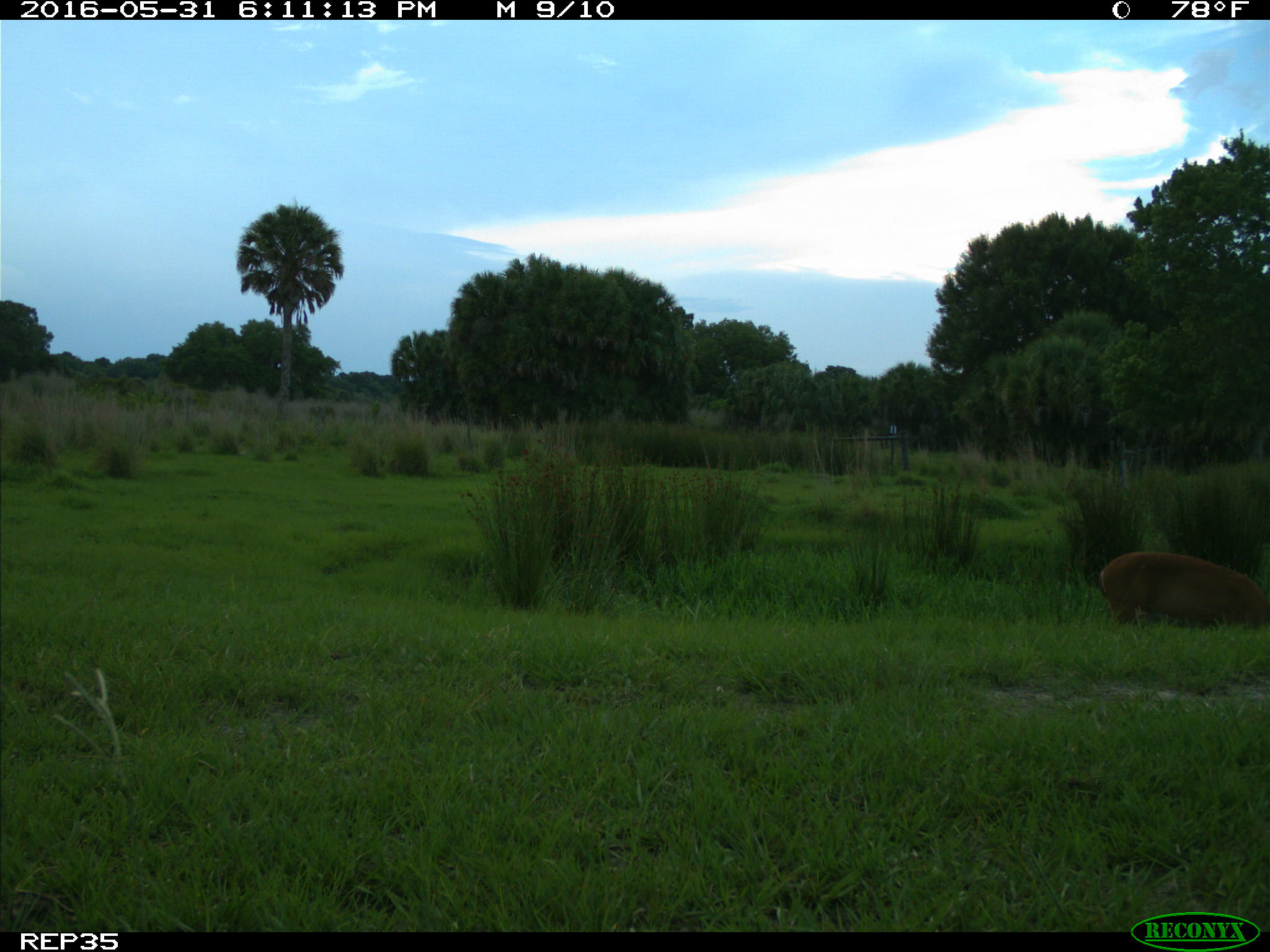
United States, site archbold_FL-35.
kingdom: Animalia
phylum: Chordata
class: Mammalia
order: Artiodactyla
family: Cervidae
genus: Odocoileus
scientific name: Odocoileus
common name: deer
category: unidentified deer